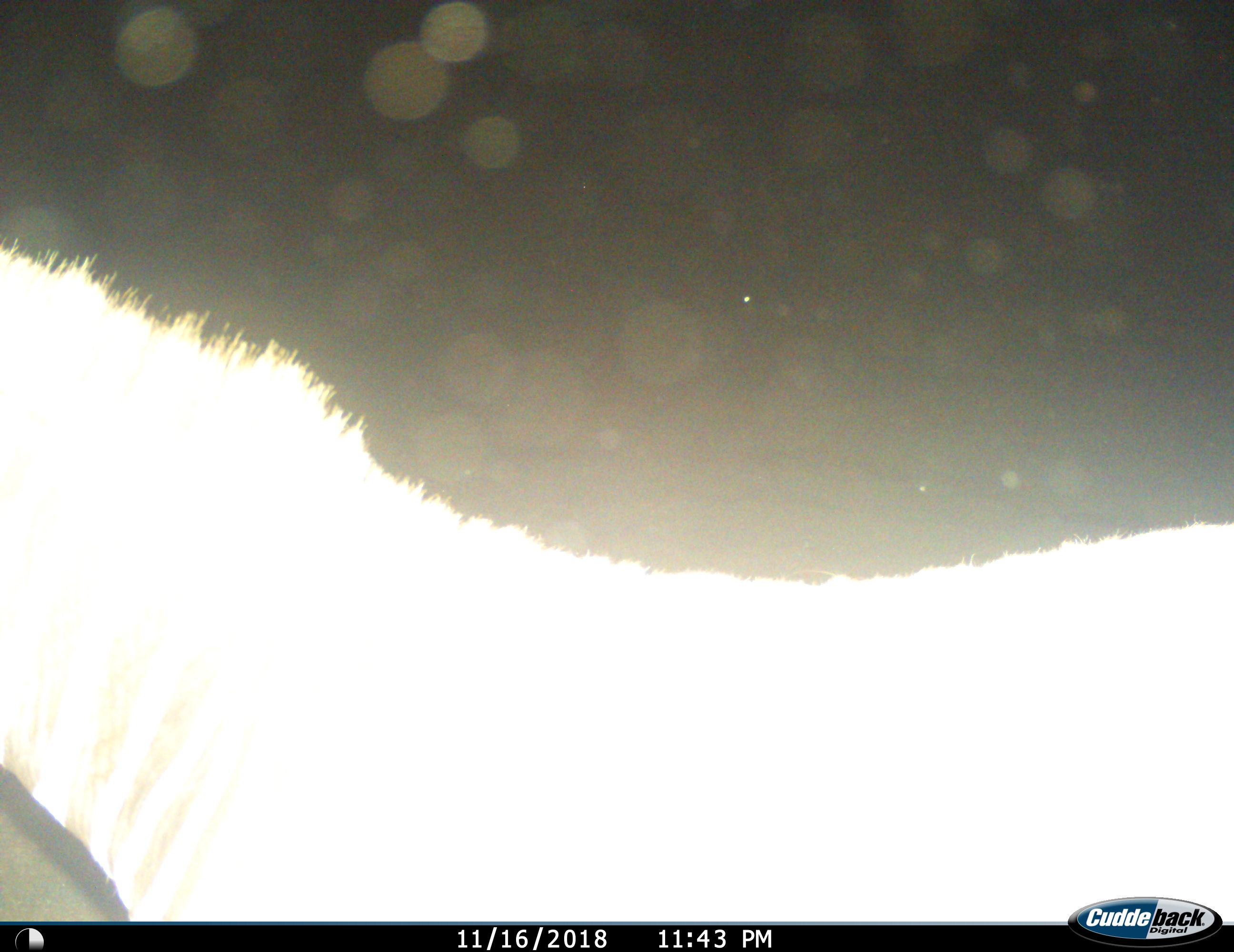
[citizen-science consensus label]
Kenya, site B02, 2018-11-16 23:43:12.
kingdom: Animalia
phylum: Chordata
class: Mammalia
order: Perissodactyla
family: Equidae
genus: Equus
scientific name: Equus quagga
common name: plains zebra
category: zebra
Zebra (plains zebra) (Equus quagga), count 1. Behavior (volunteer vote fractions): standing 80%, resting 0%, moving 20%, interacting 0%. Young present (vote fraction): 0%. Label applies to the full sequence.